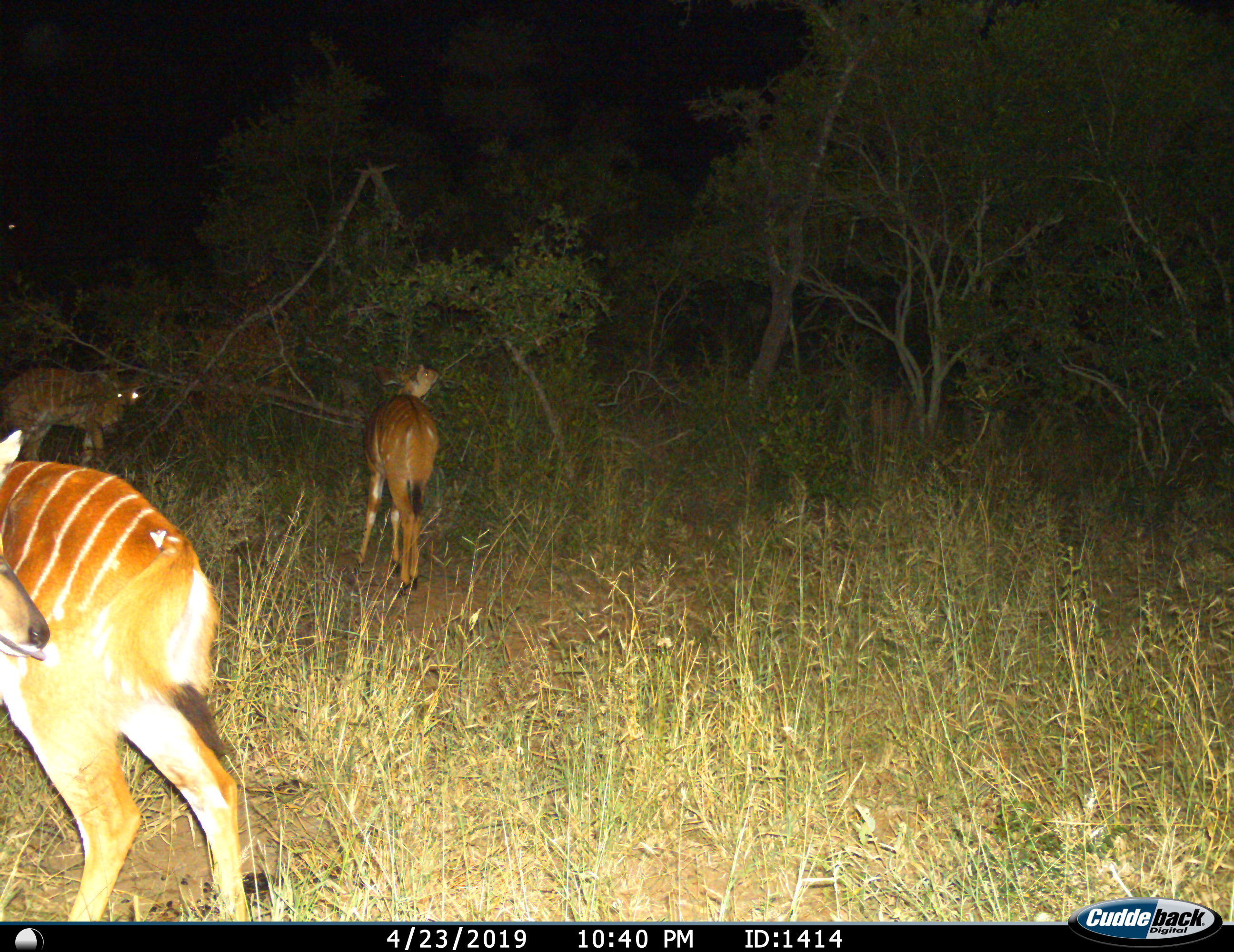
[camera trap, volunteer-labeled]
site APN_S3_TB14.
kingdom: Animalia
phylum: Chordata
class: Mammalia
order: Artiodactyla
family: Bovidae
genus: Tragelaphus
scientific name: Tragelaphus angasii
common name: nyala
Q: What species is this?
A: Nyala (Tragelaphus angasii).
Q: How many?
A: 3.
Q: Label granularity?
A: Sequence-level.